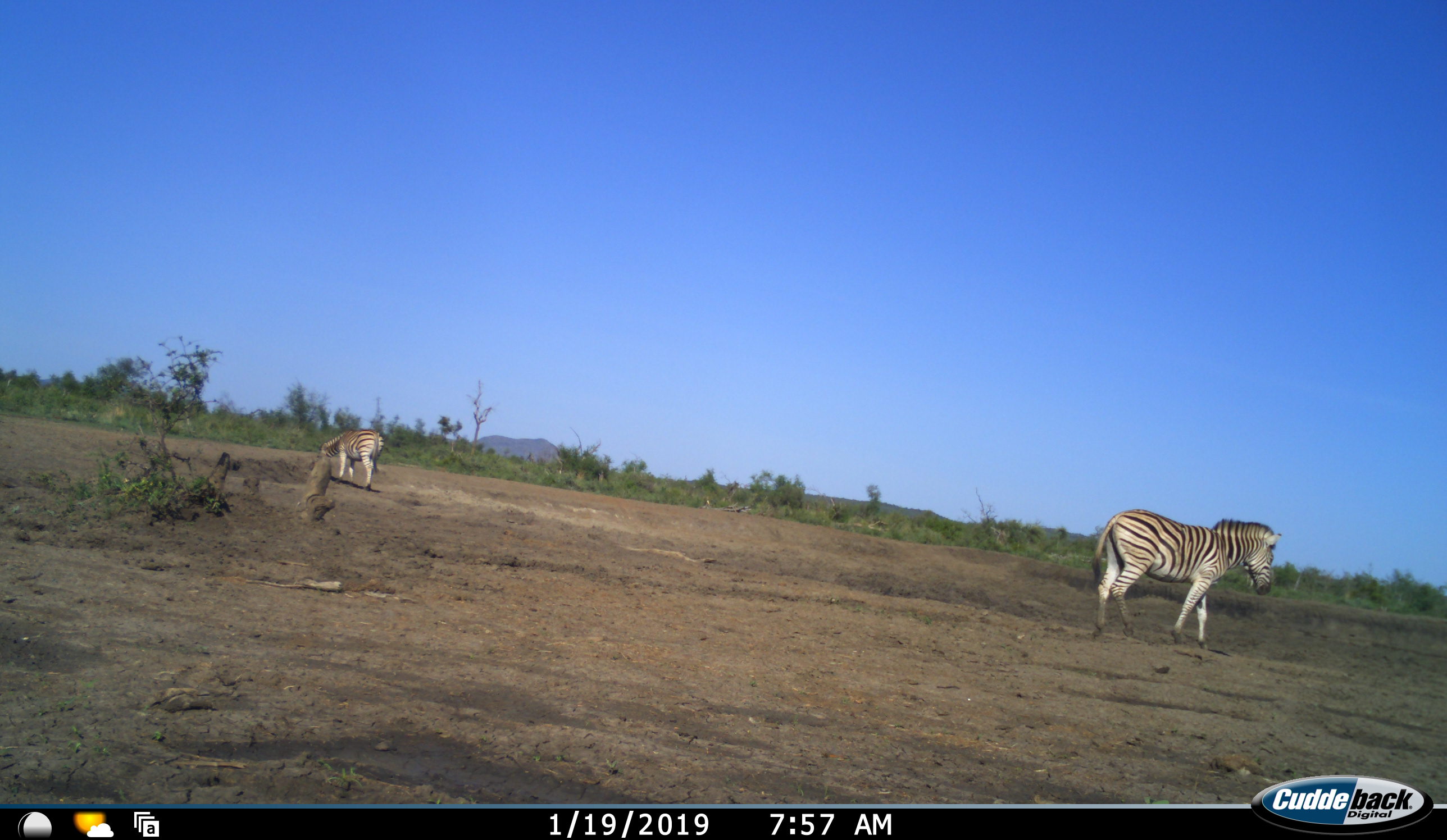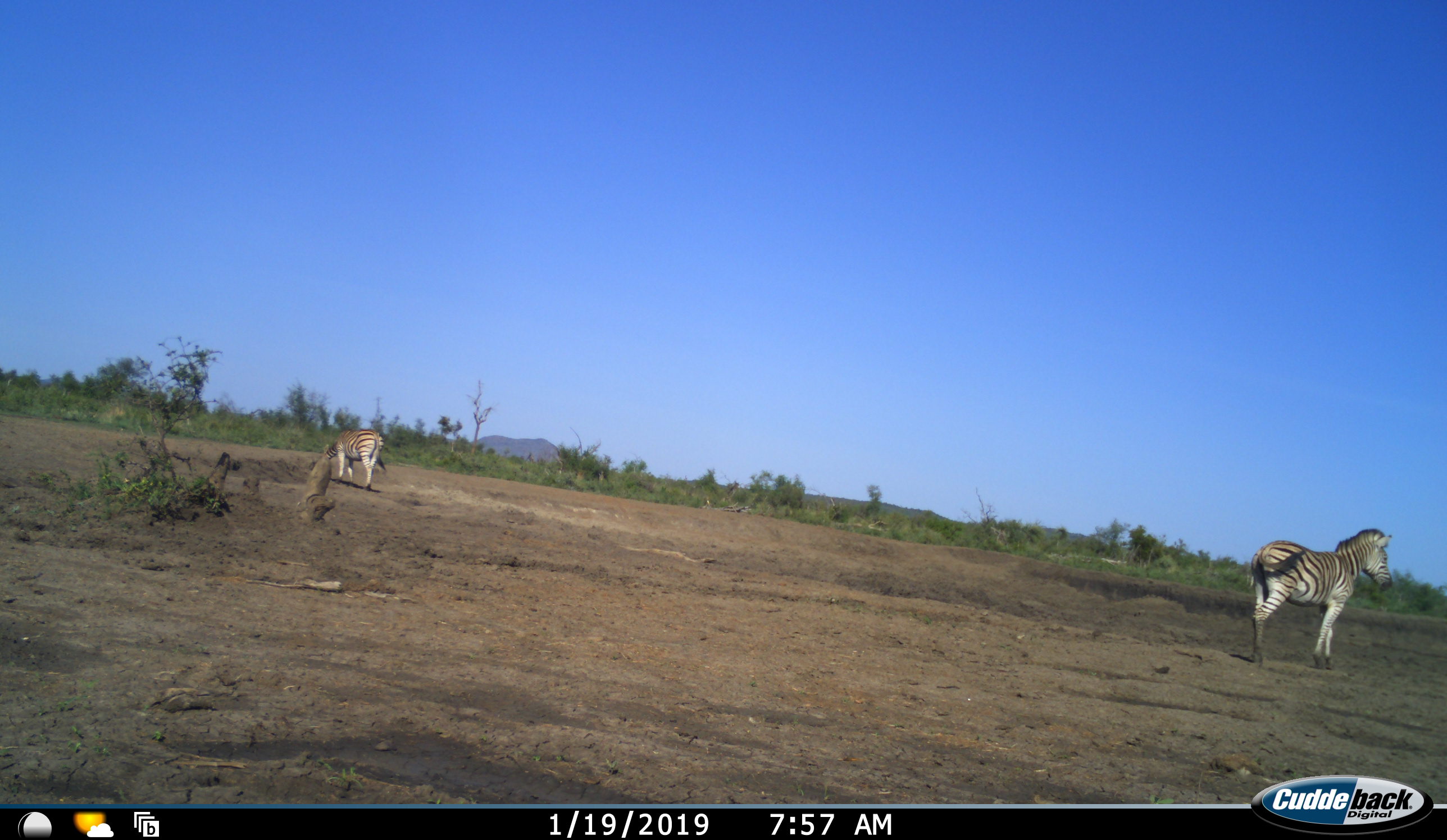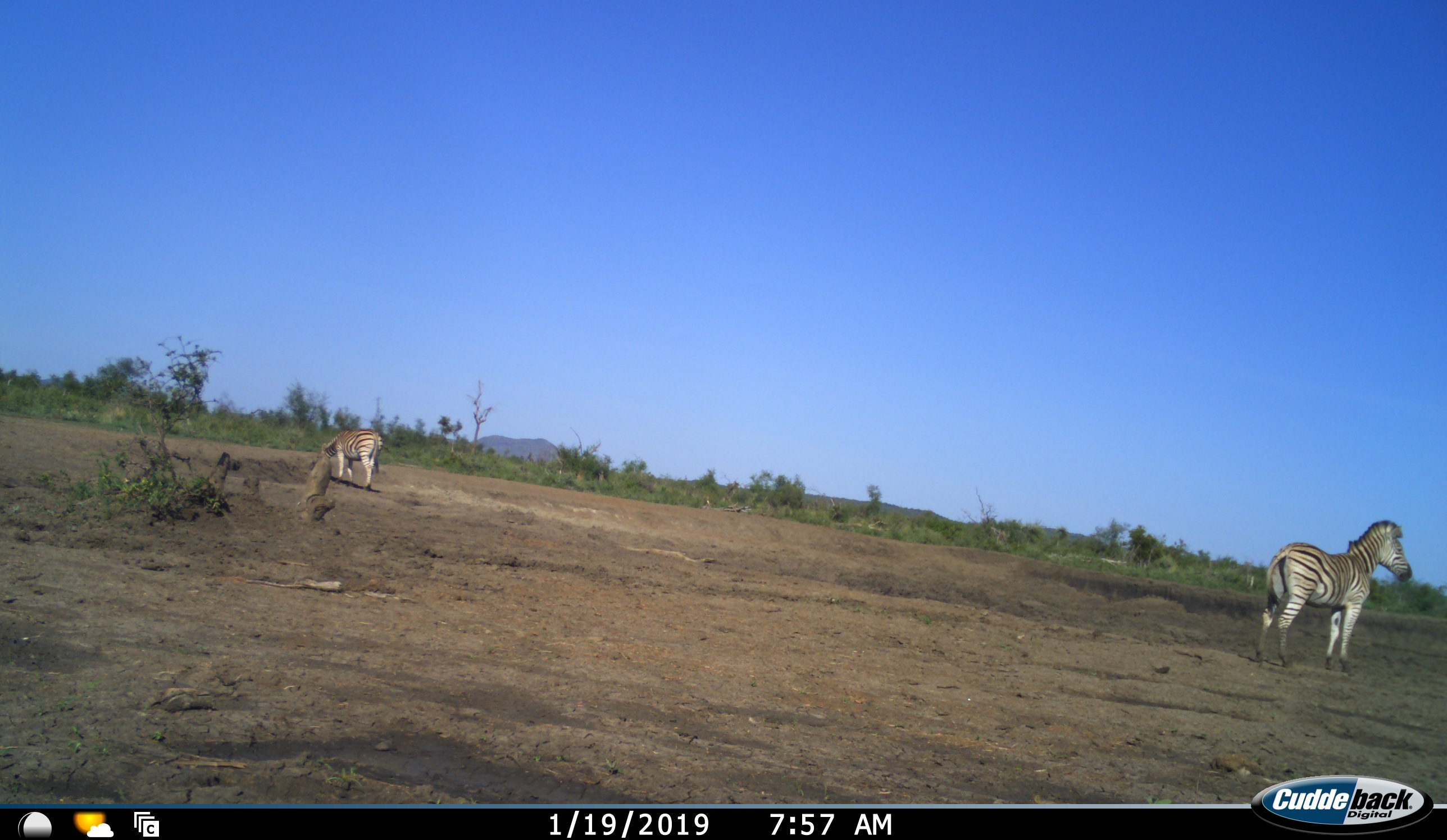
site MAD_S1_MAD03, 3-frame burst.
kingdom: Animalia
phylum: Chordata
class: Mammalia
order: Perissodactyla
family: Equidae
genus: Equus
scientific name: Equus quagga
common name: plains zebra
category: zebraplains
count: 2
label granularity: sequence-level